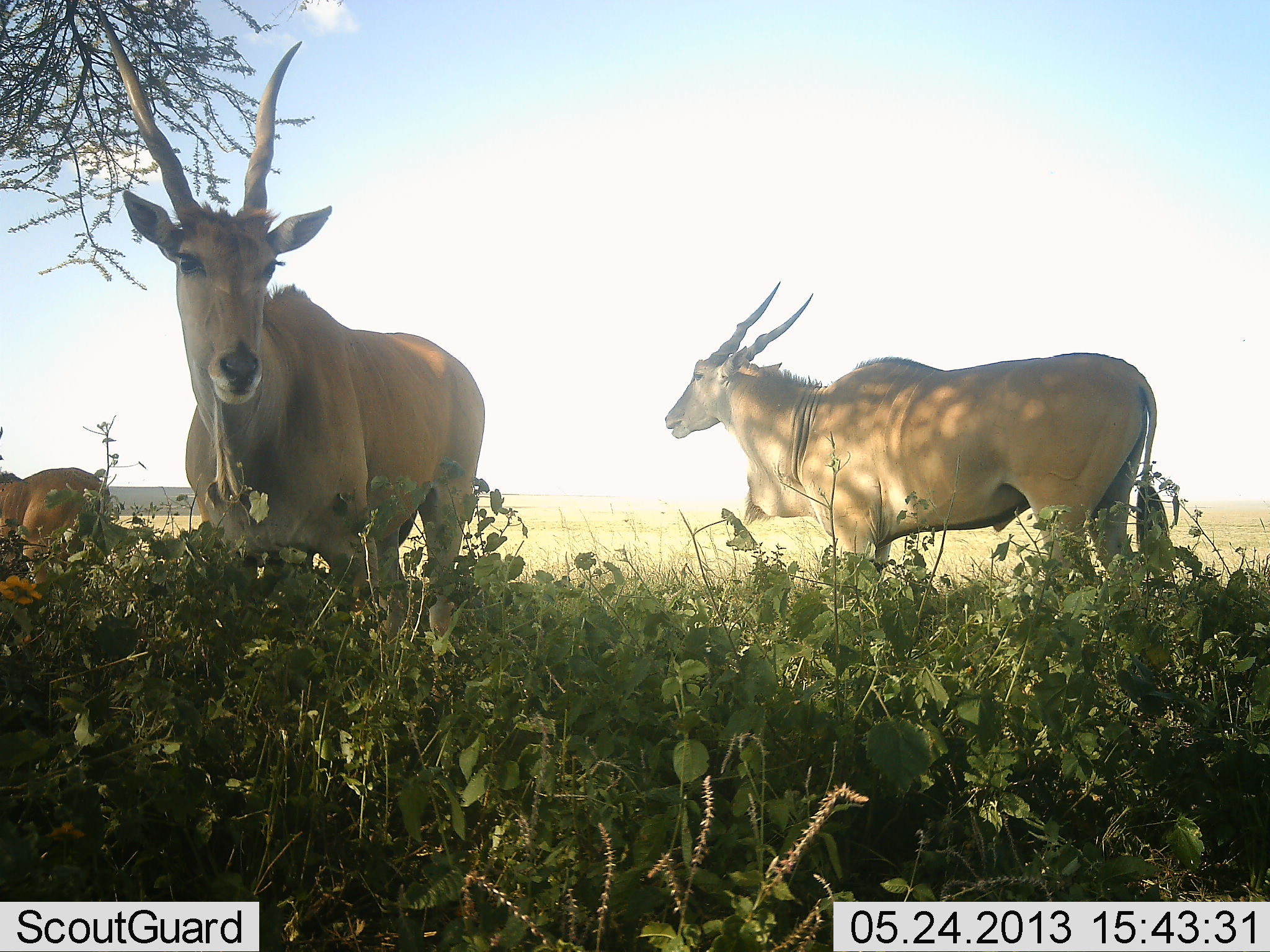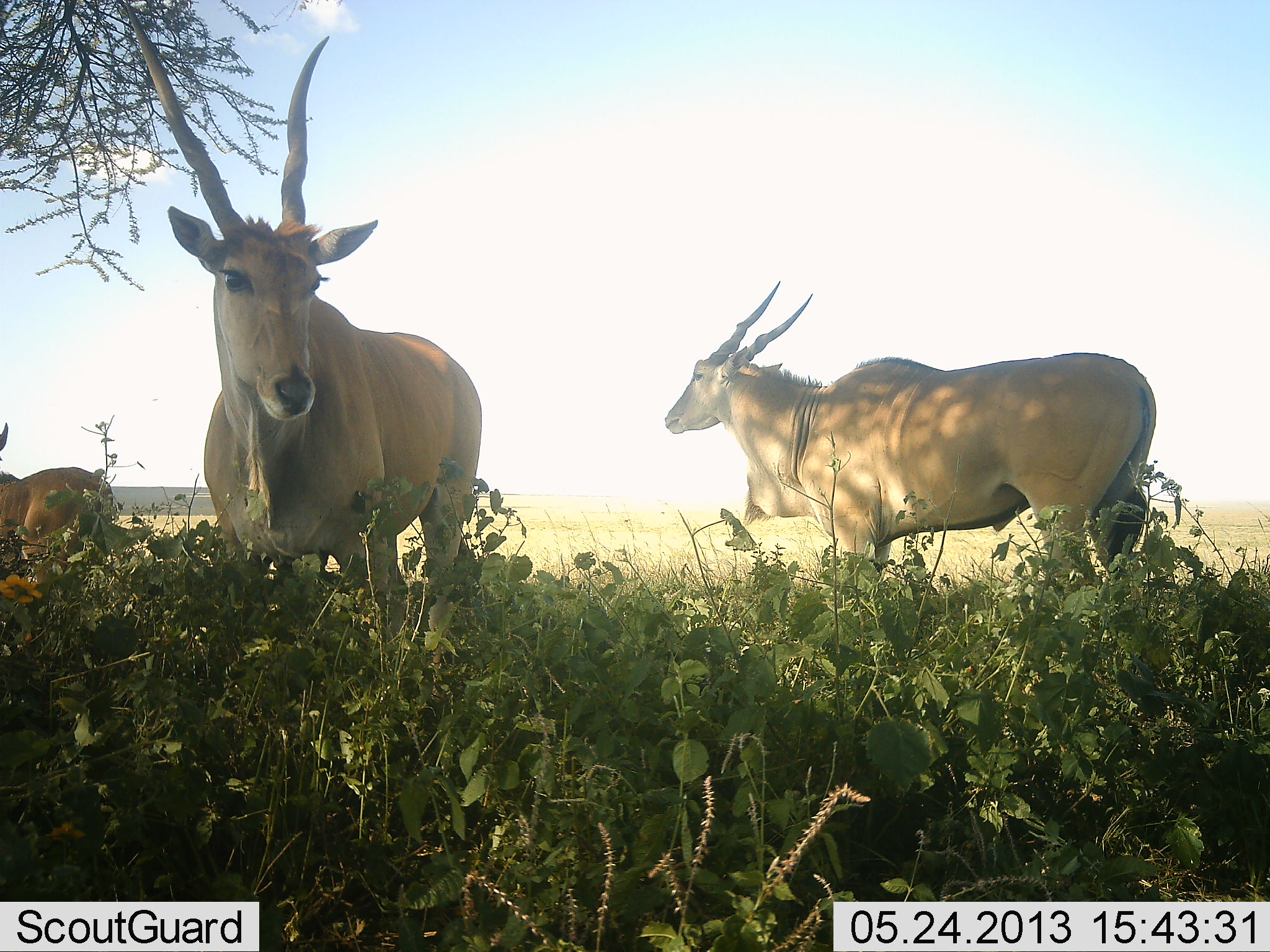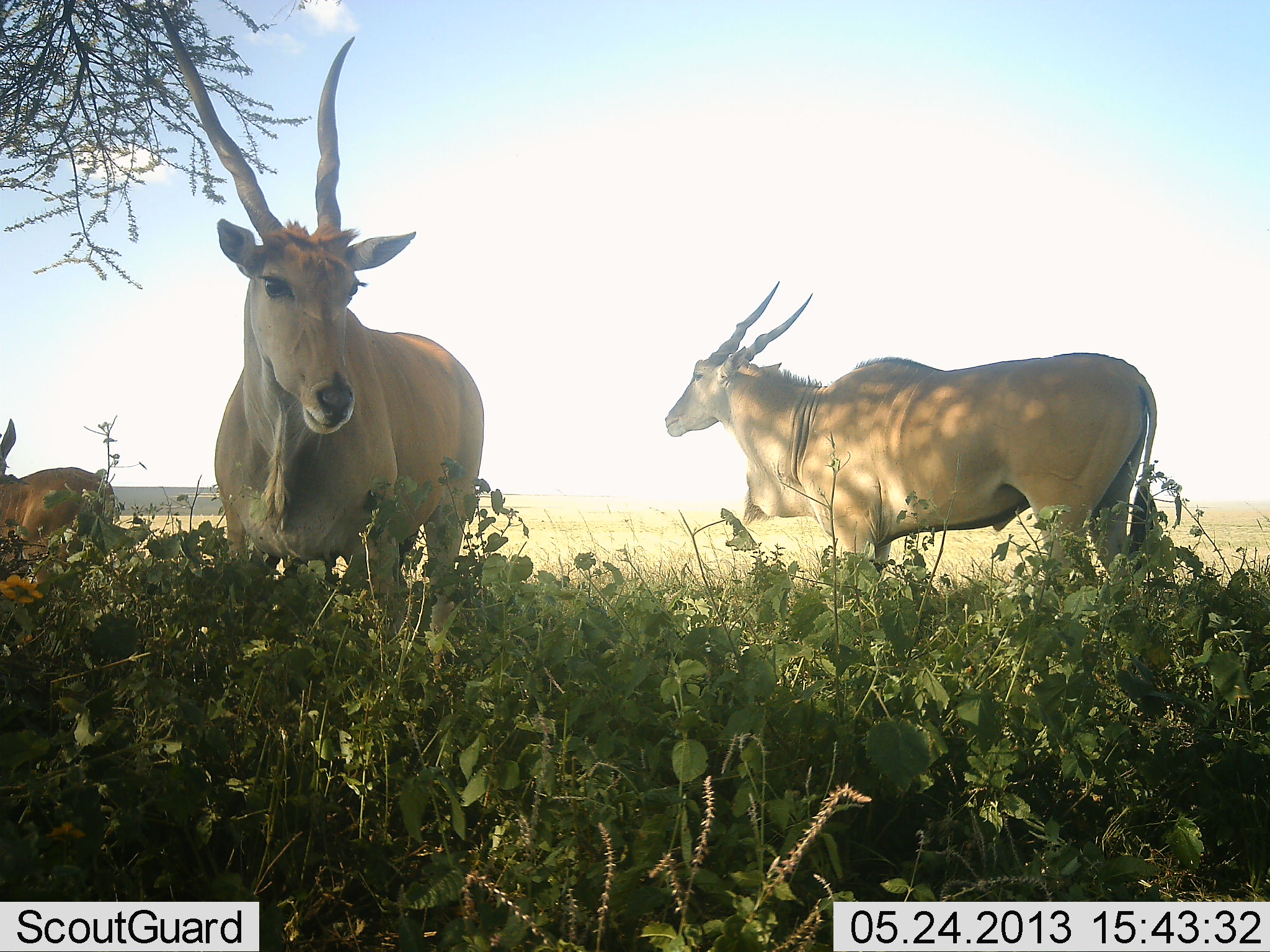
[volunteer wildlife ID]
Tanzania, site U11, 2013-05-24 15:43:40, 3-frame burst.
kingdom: Animalia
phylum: Chordata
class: Mammalia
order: Artiodactyla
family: Bovidae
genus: Tragelaphus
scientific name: Tragelaphus oryx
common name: eland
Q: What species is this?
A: Eland (Tragelaphus oryx).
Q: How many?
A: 3.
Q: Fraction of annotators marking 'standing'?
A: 91%.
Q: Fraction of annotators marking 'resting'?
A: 6%.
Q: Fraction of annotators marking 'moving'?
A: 6%.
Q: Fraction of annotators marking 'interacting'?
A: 3%.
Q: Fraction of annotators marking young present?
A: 3%.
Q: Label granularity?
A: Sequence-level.